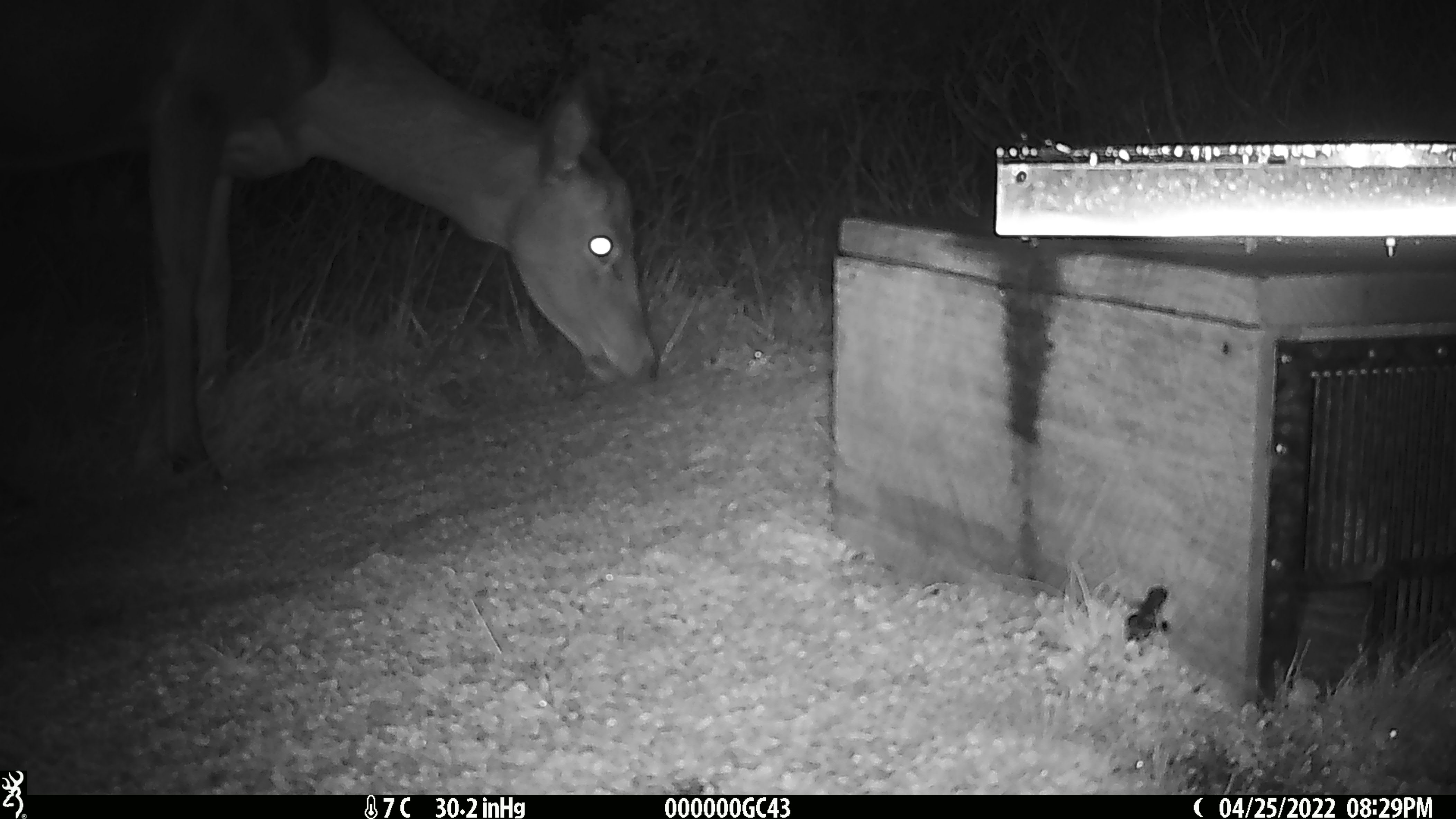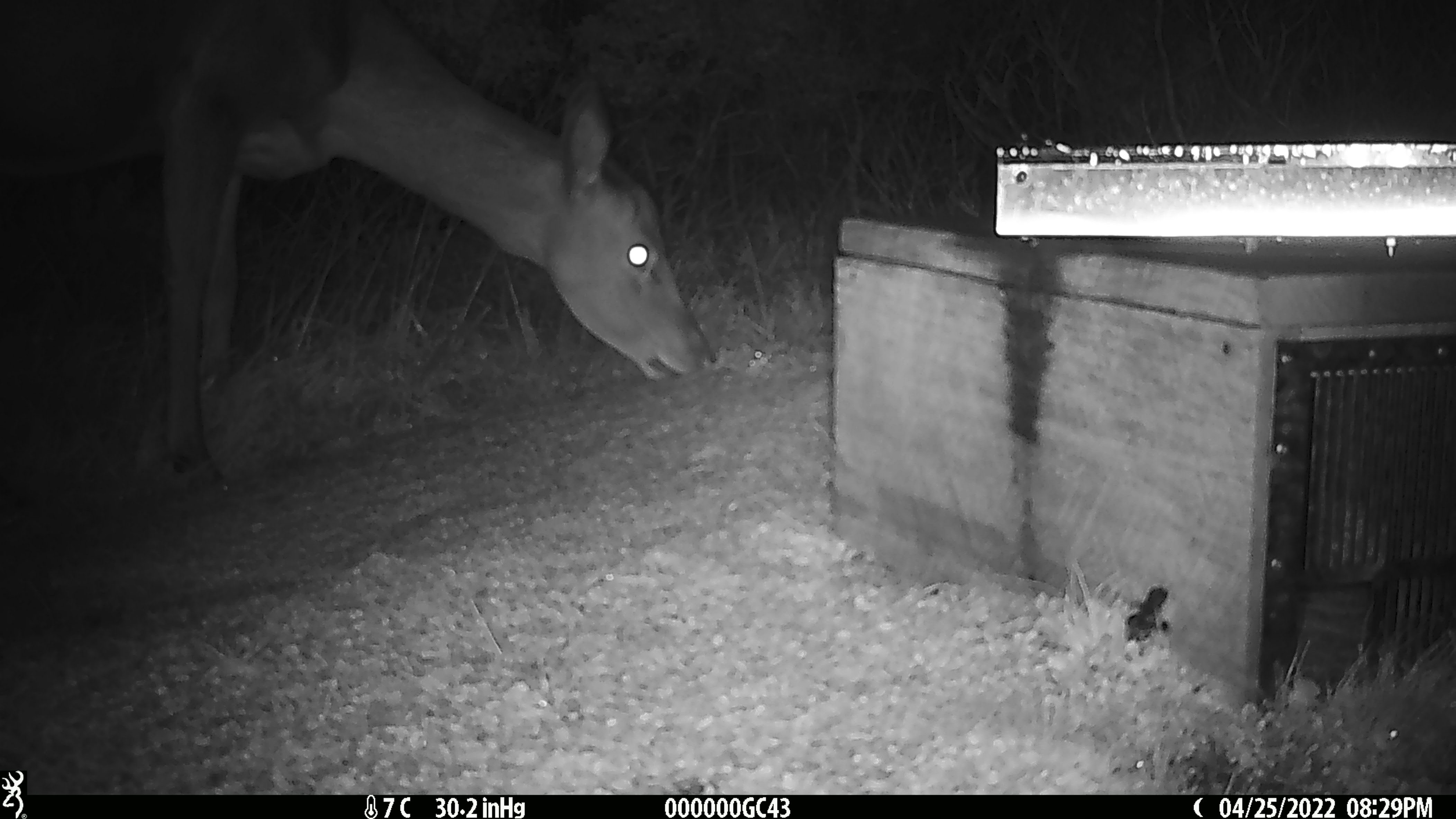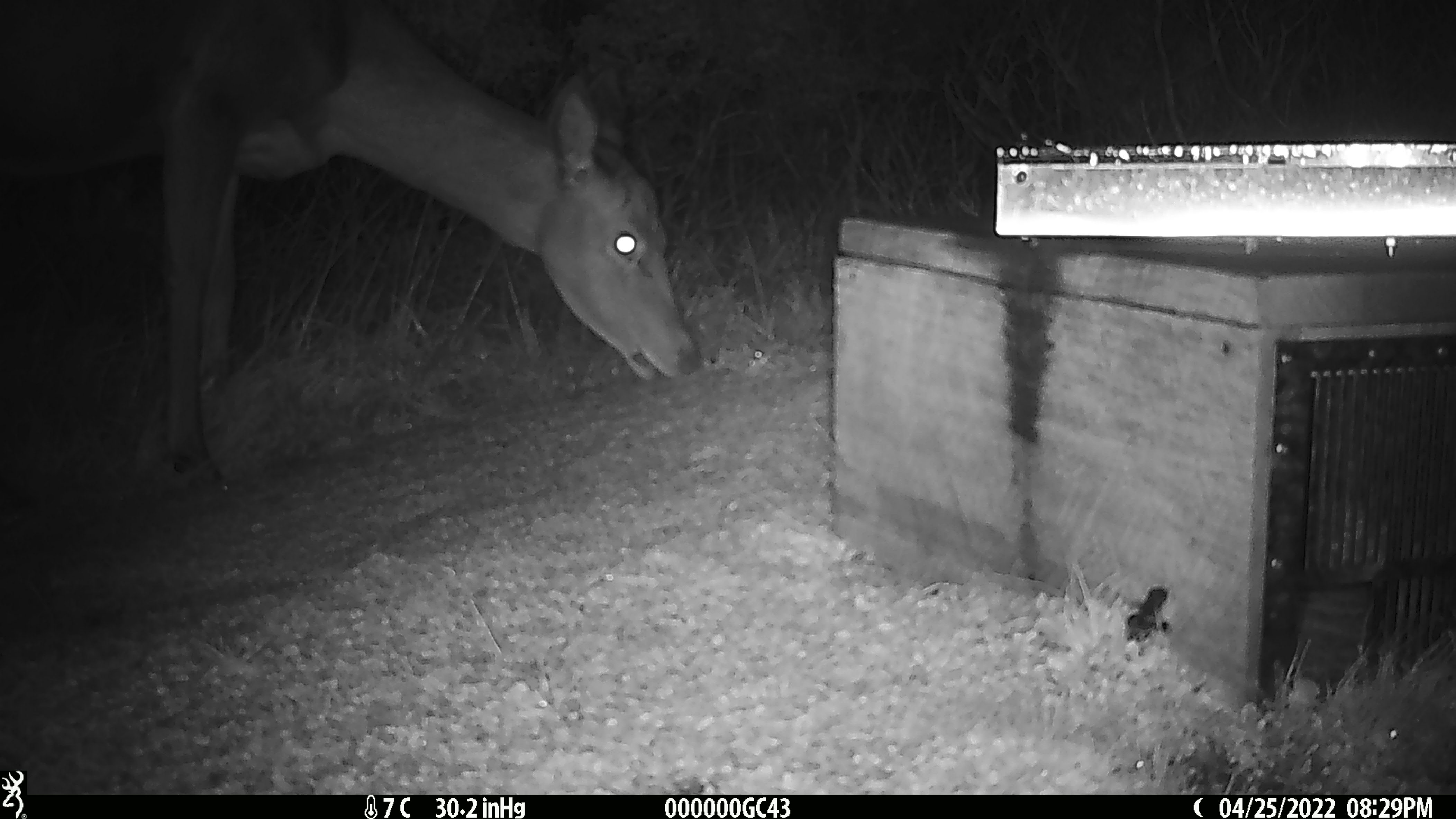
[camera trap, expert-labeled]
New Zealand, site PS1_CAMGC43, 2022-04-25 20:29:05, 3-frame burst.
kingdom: Animalia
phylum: Chordata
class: Mammalia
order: Artiodactyla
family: Cervidae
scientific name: Cervidae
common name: deer